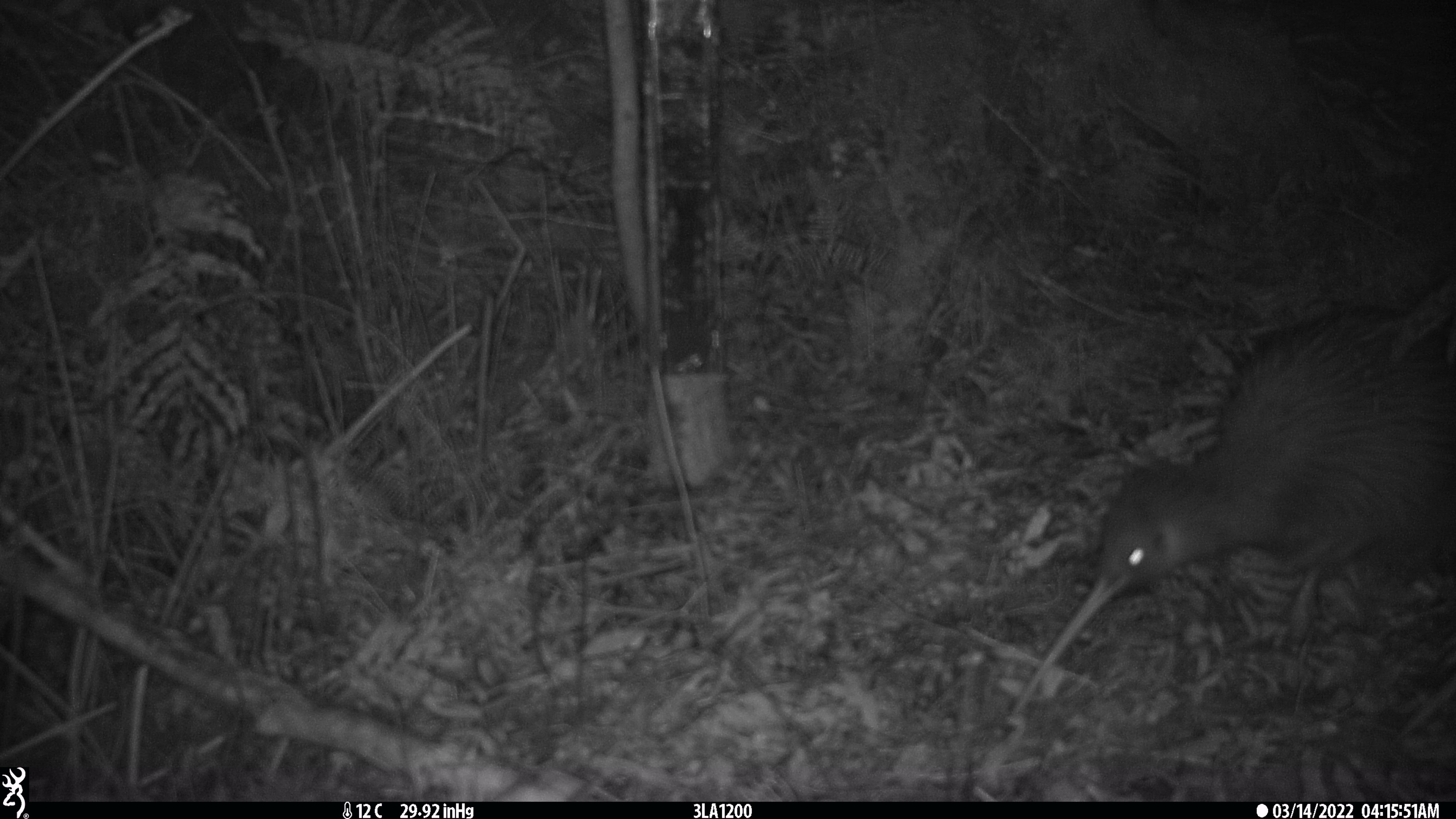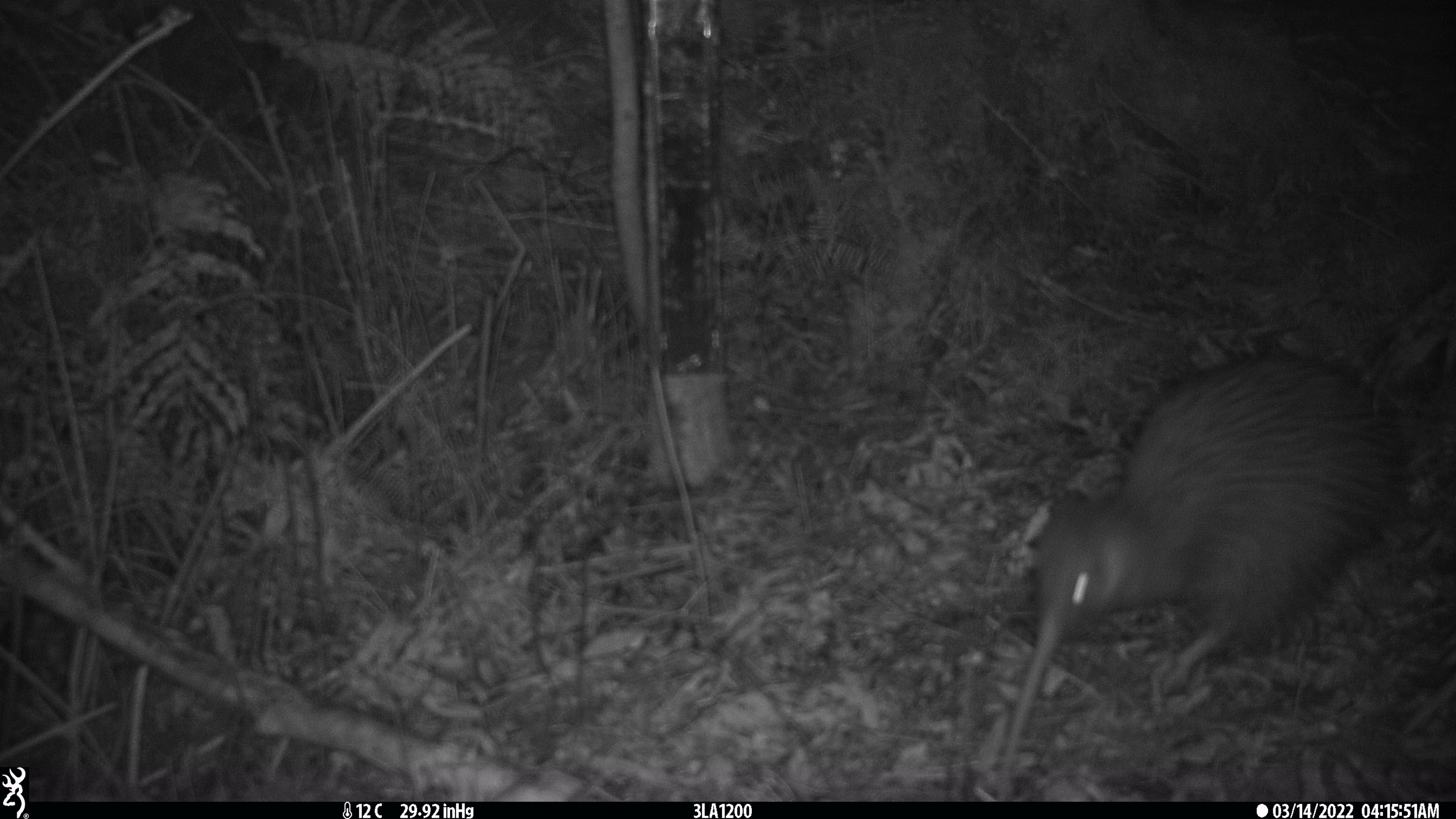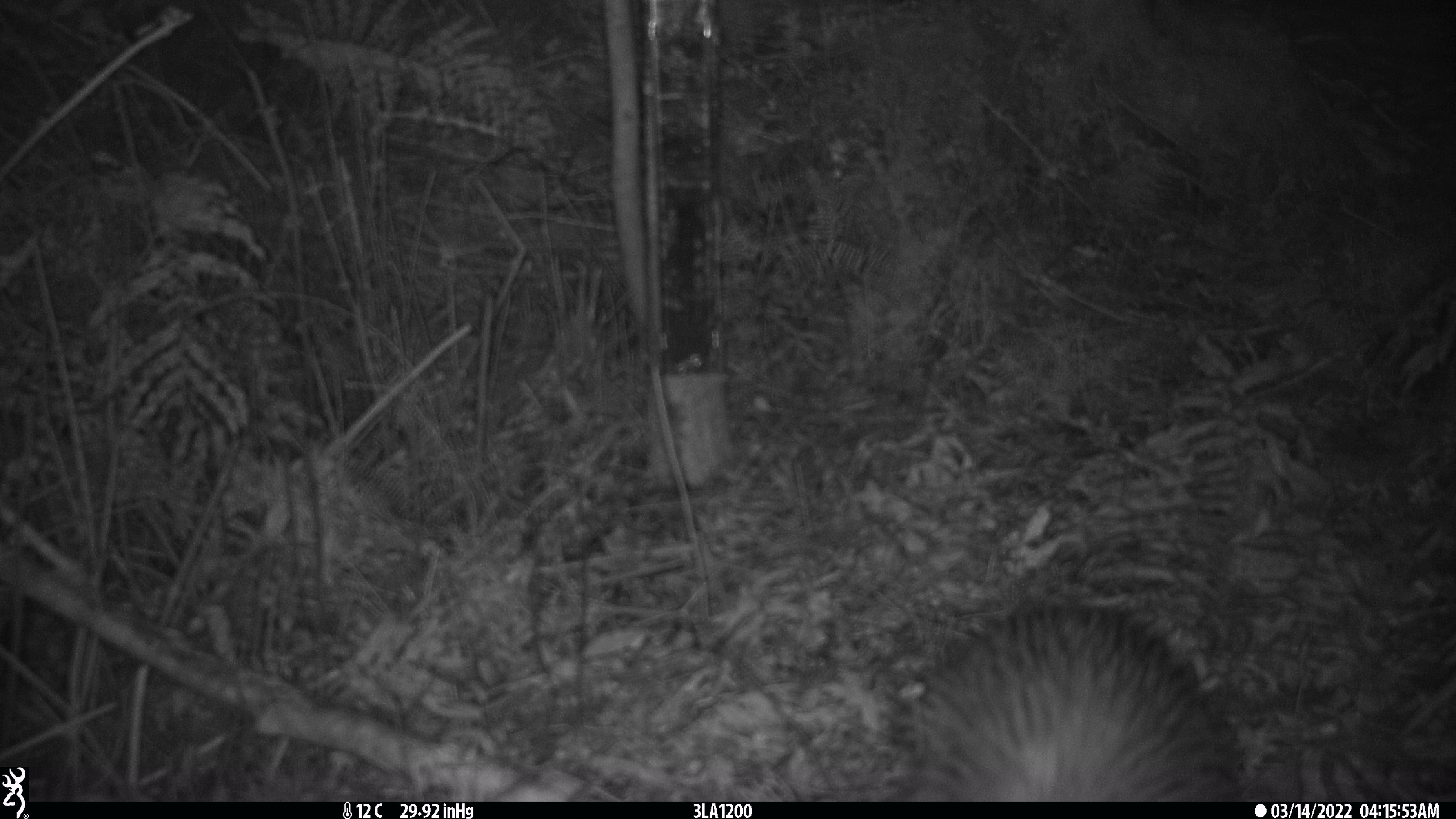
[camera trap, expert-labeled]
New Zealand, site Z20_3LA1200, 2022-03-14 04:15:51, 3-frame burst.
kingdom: Animalia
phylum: Chordata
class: Aves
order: Apterygiformes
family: Apterygidae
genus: Apteryx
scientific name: Apteryx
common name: kiwi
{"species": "kiwi (Apteryx)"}